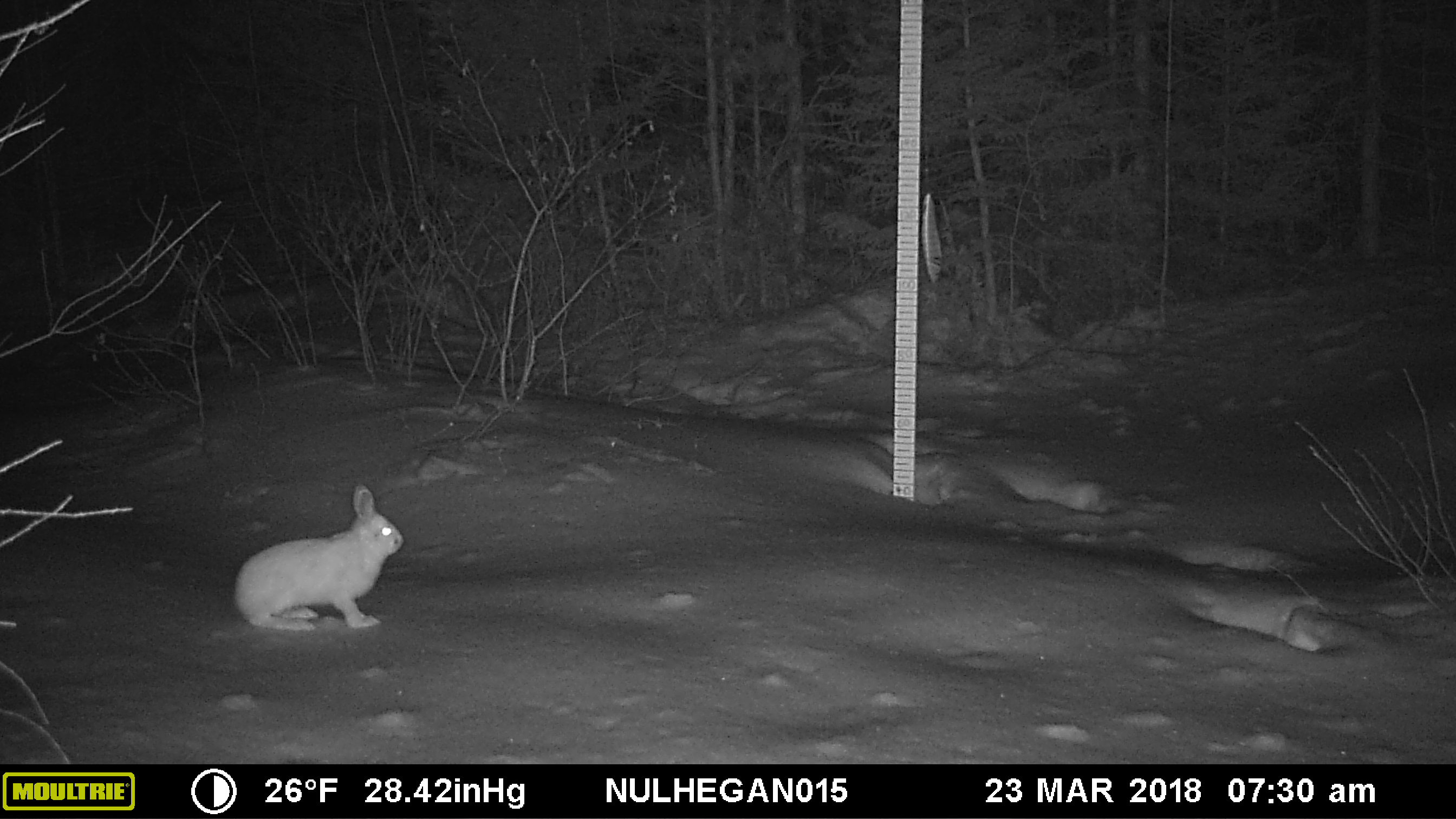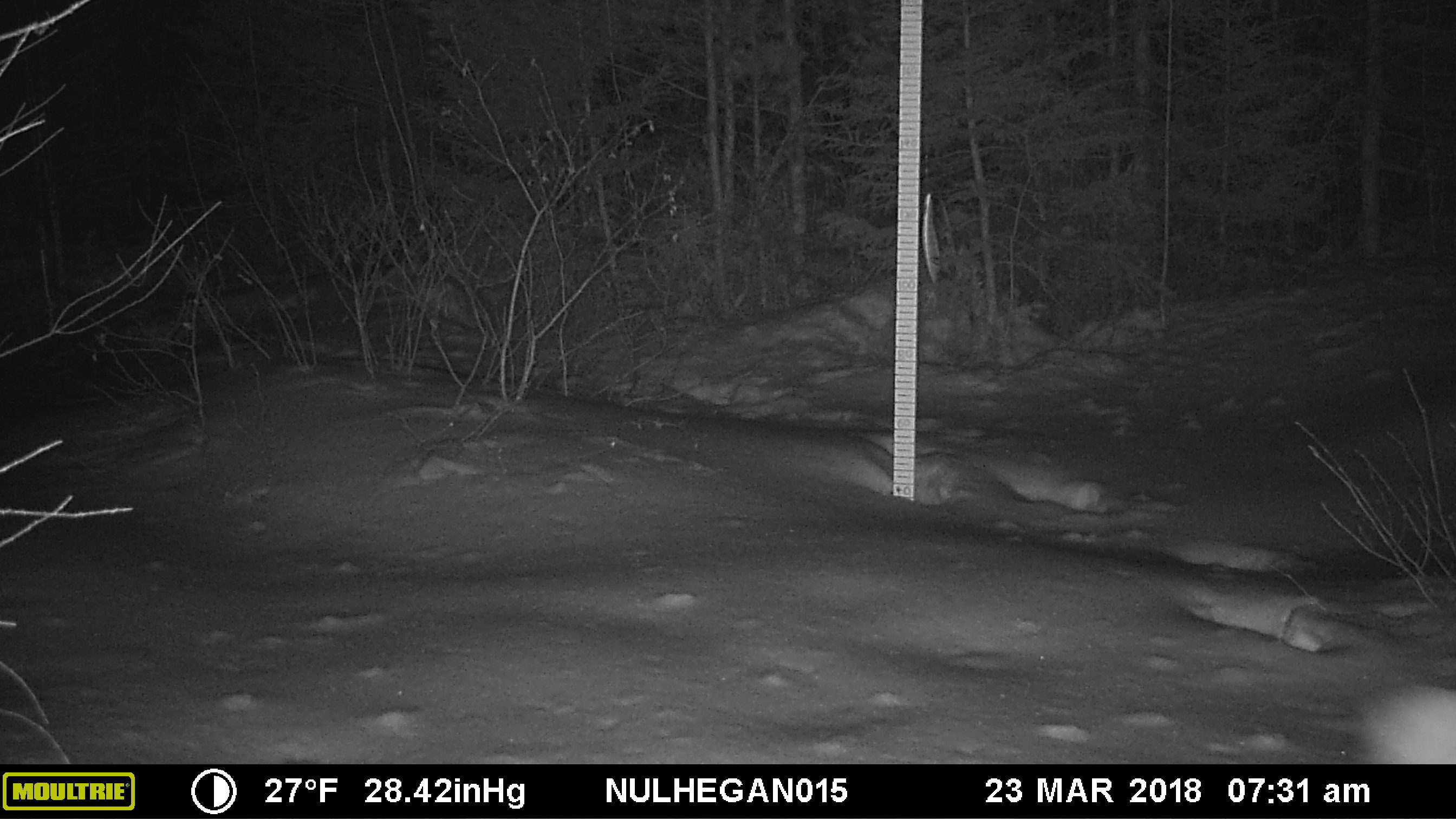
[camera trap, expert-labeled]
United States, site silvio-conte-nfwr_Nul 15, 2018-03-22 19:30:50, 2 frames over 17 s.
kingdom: Animalia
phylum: Chordata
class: Mammalia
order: Lagomorpha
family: Leporidae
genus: Lepus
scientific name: Lepus americanus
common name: snowshoe hare